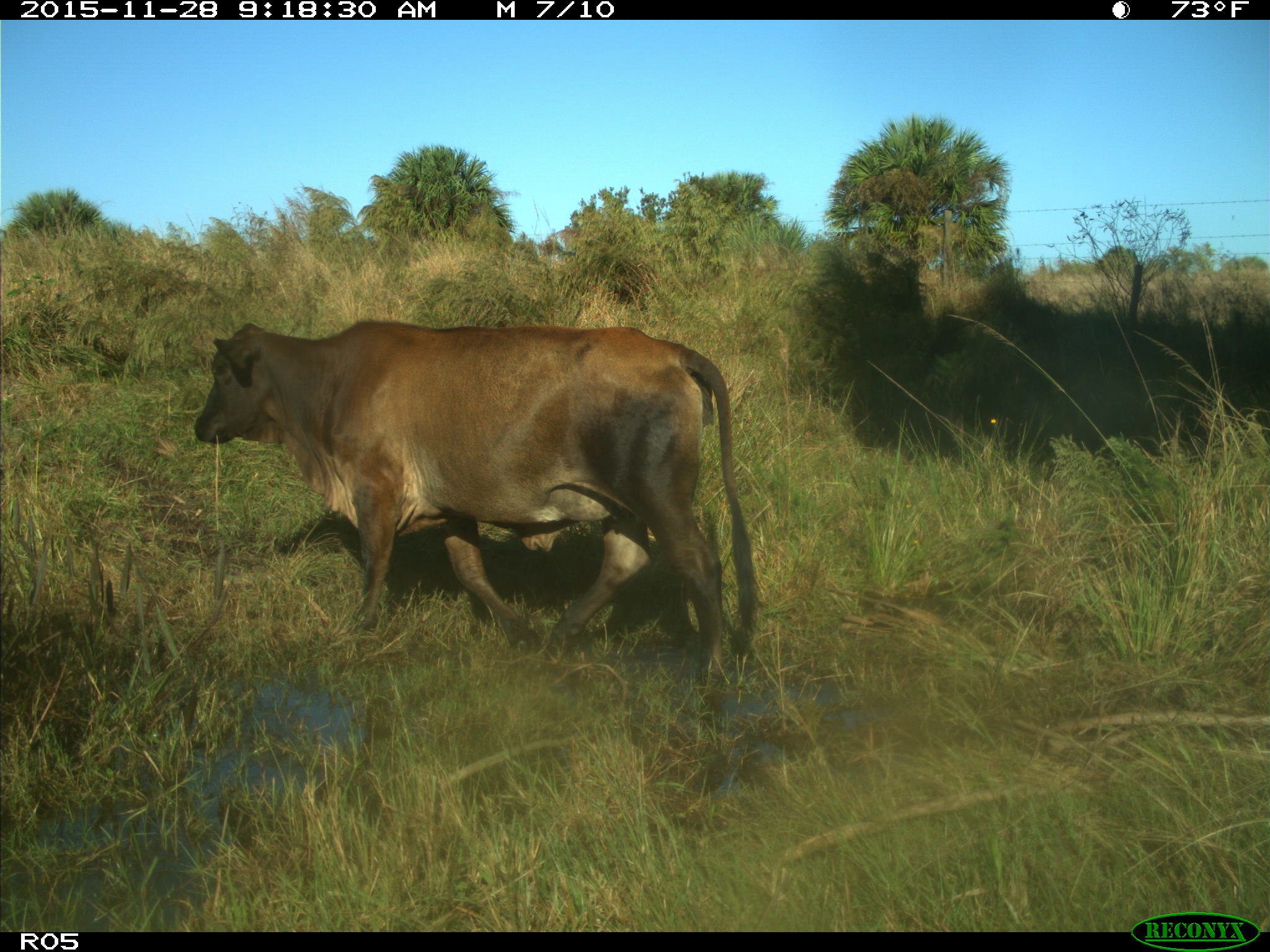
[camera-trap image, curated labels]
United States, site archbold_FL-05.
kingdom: Animalia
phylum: Chordata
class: Mammalia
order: Artiodactyla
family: Bovidae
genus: Bos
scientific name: Bos taurus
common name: domestic cow